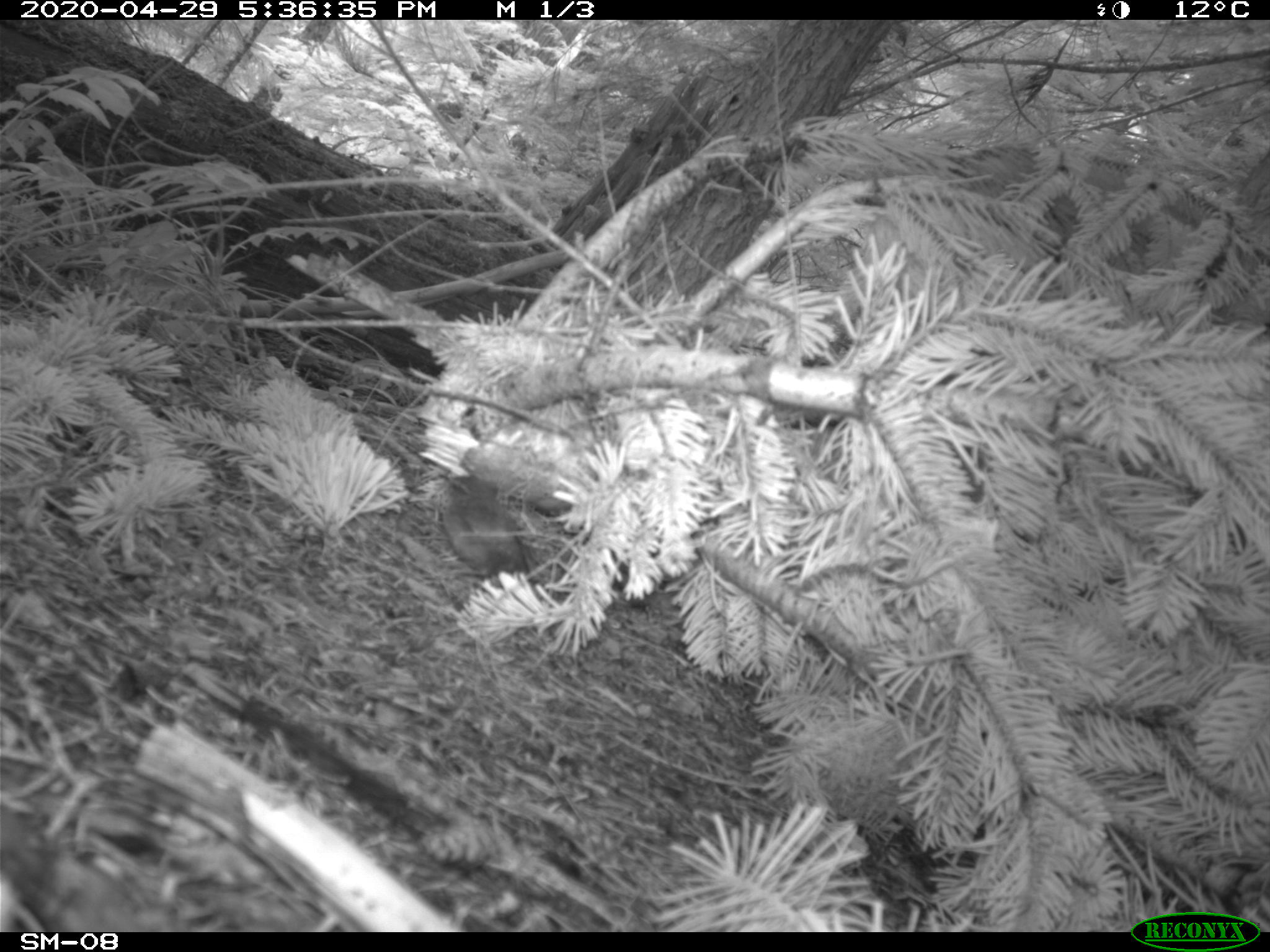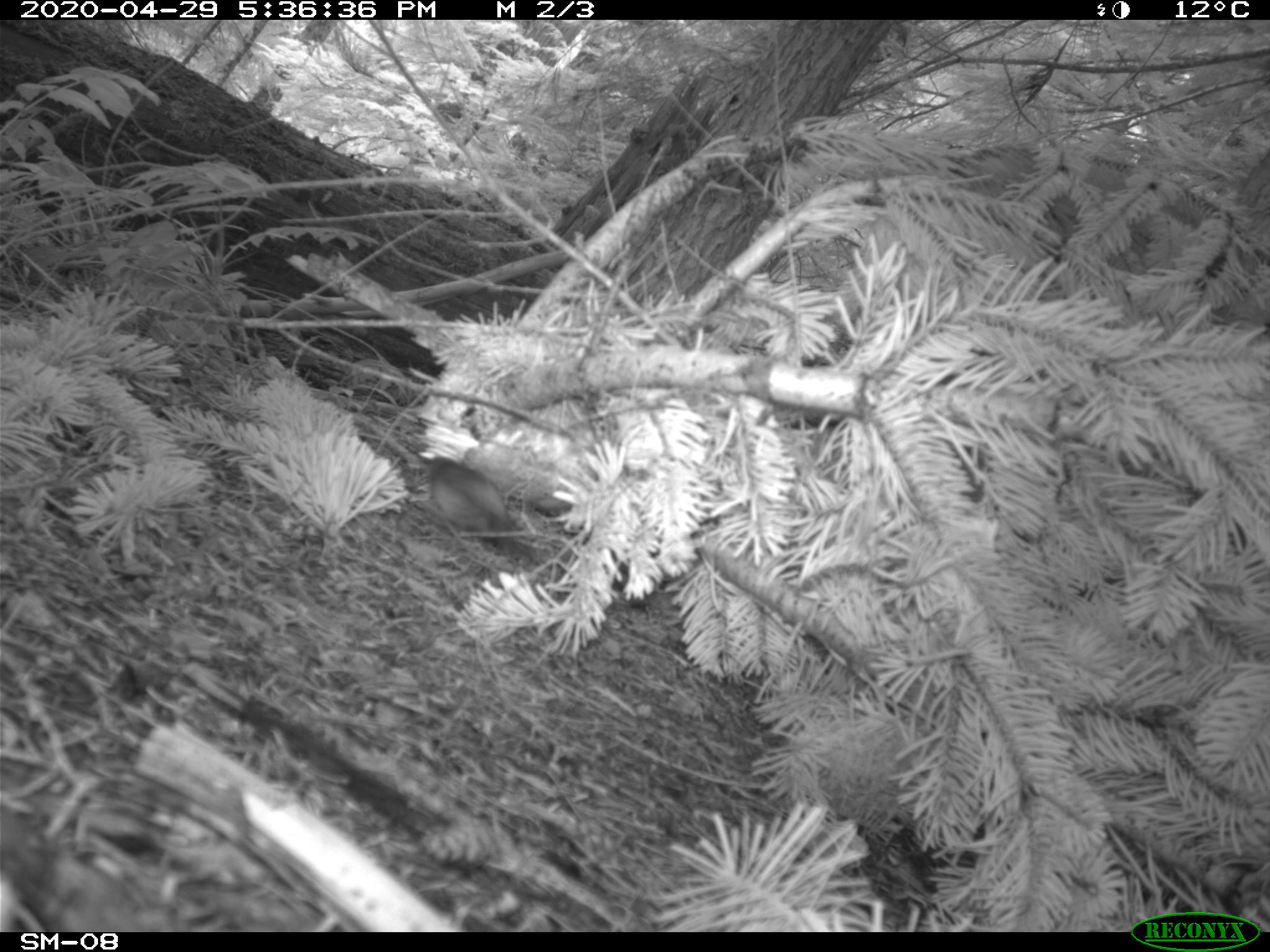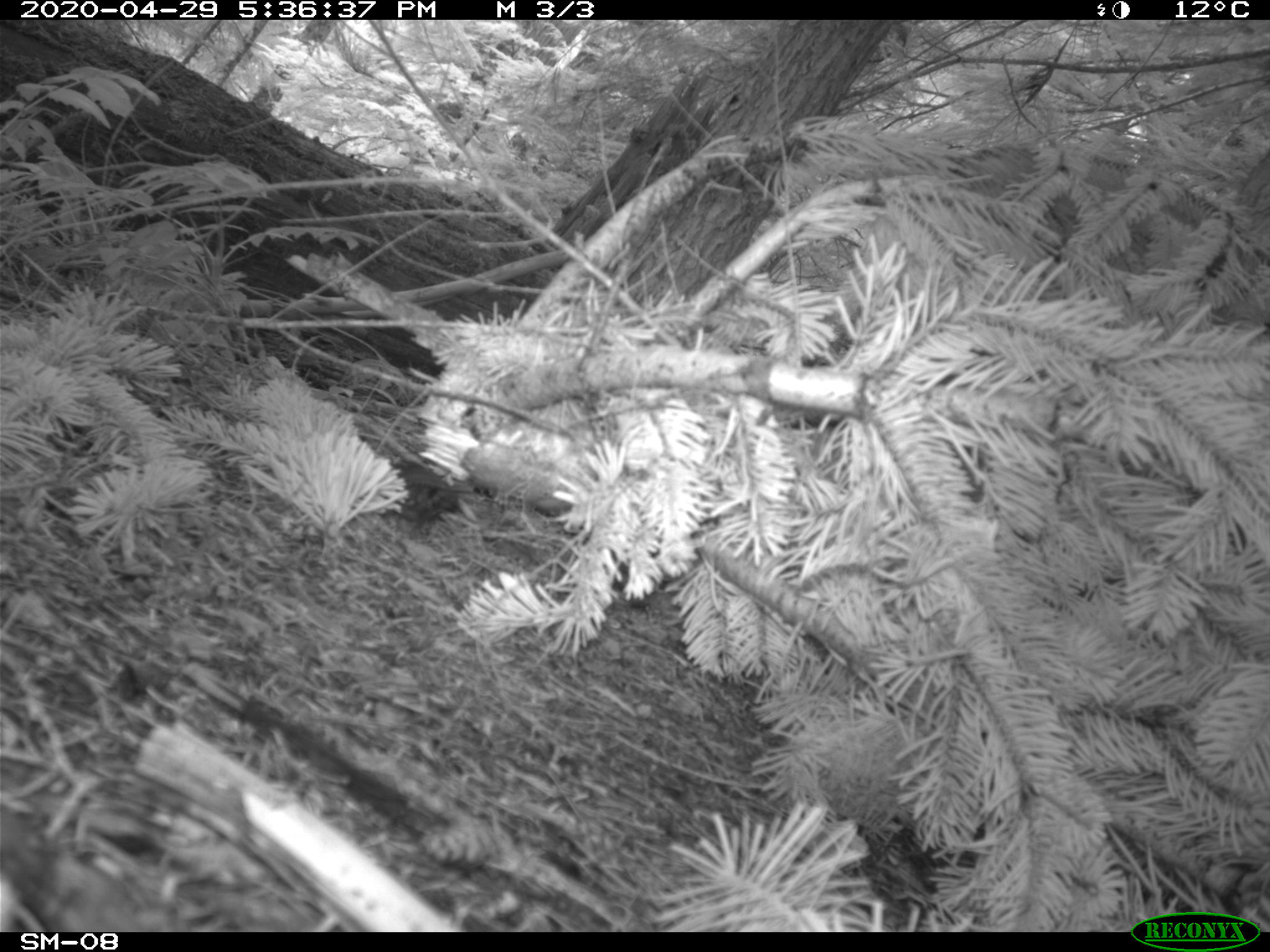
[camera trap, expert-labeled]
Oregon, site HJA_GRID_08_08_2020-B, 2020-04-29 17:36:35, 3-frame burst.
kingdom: Animalia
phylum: Chordata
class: Aves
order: Passeriformes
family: Troglodytidae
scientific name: Troglodytidae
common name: wrens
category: troglodytidae family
Troglodytidae family (wrens) (Troglodytidae).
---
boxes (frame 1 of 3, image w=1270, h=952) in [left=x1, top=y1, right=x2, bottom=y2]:
troglodytidae family: [left=418, top=460, right=546, bottom=591]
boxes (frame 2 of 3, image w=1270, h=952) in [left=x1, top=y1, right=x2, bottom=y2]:
troglodytidae family: [left=407, top=438, right=550, bottom=564]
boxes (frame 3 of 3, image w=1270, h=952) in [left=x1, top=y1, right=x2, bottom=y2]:
troglodytidae family: [left=368, top=440, right=482, bottom=549]